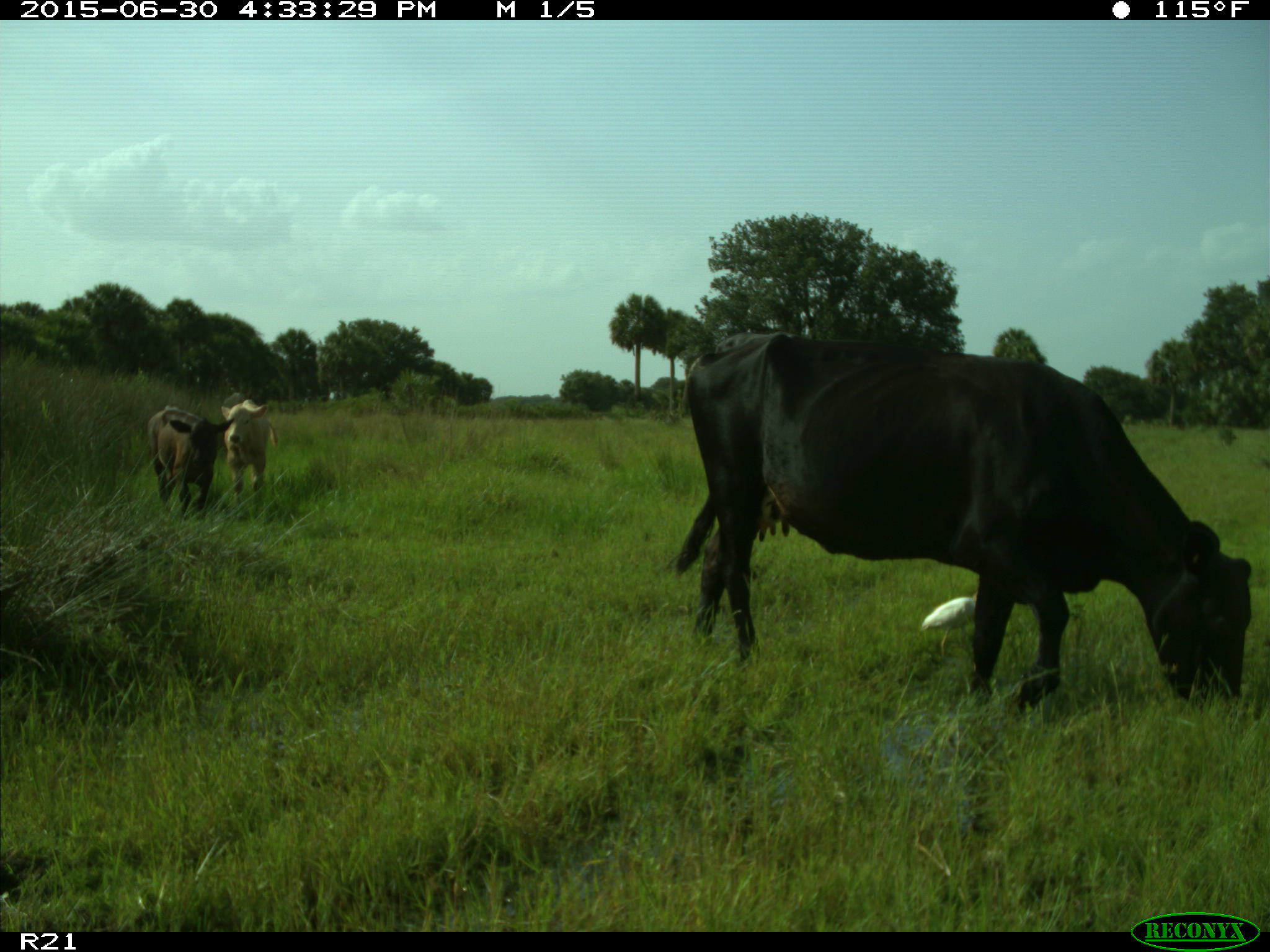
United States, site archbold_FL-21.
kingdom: Animalia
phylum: Chordata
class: Mammalia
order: Artiodactyla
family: Bovidae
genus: Bos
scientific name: Bos taurus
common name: domestic cow